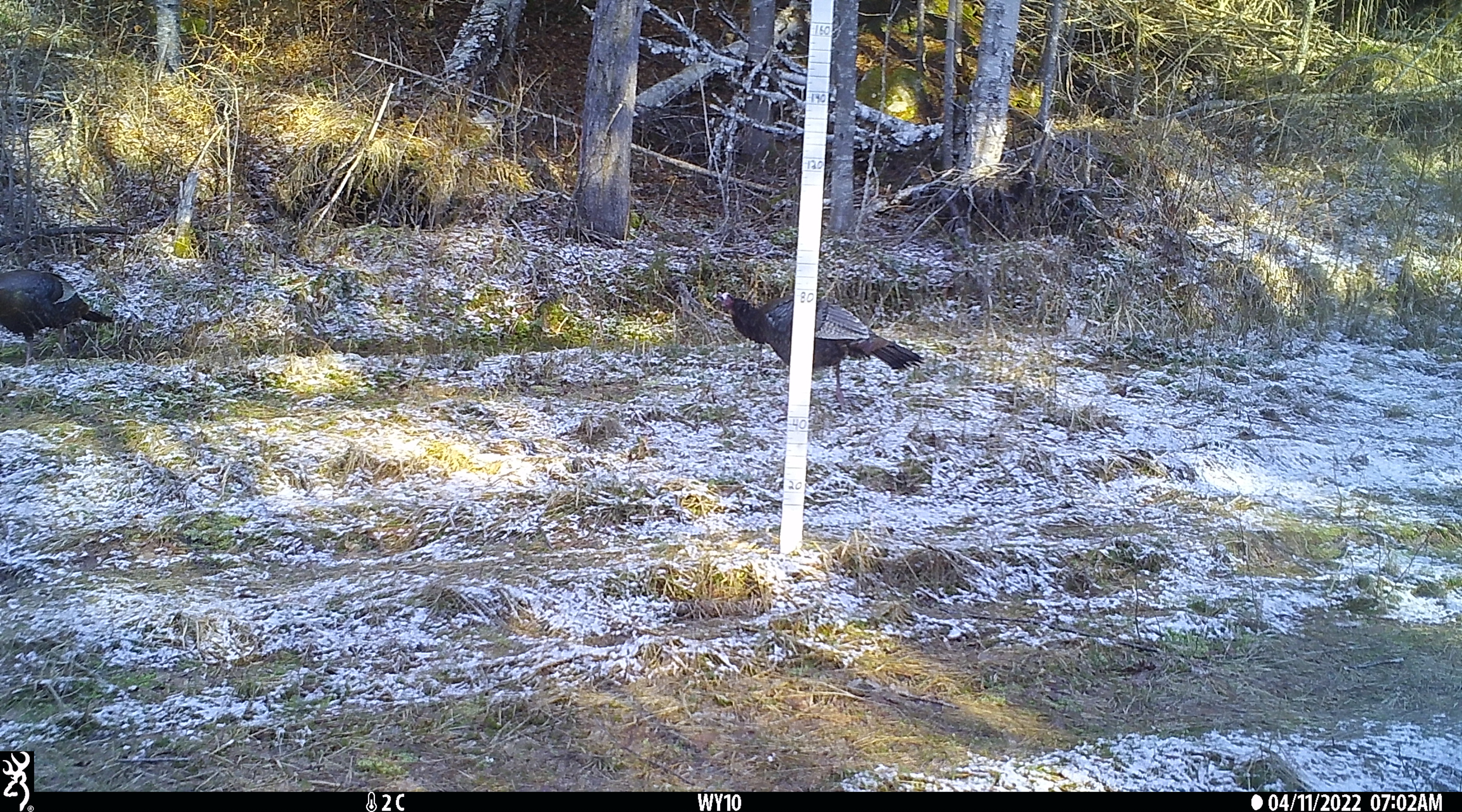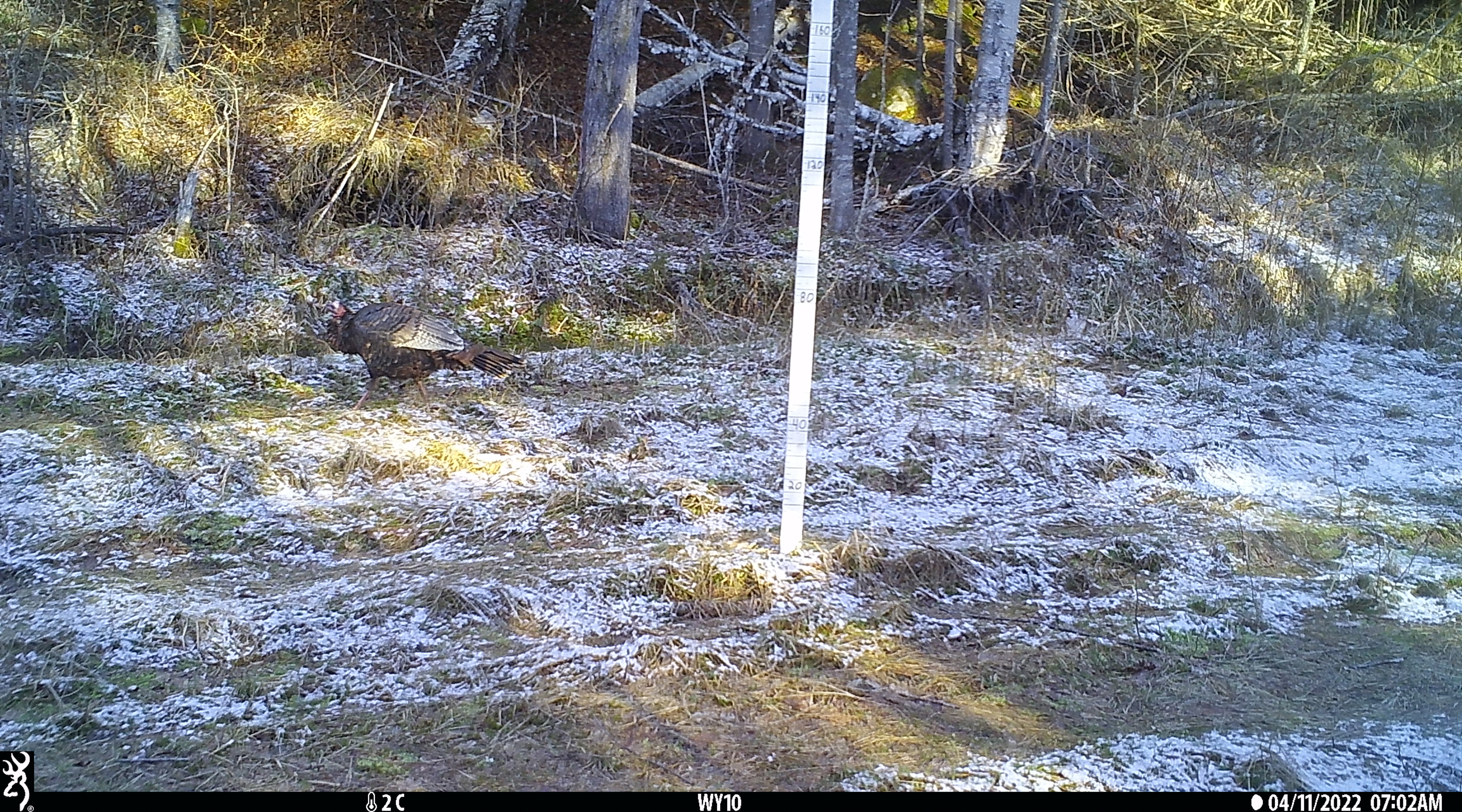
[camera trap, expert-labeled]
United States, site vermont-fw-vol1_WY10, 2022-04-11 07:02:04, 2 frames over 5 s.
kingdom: Animalia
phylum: Chordata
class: Aves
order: Galliformes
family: Phasianidae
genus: Meleagris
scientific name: Meleagris gallopavo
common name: wild turkey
Wild turkey (Meleagris gallopavo).